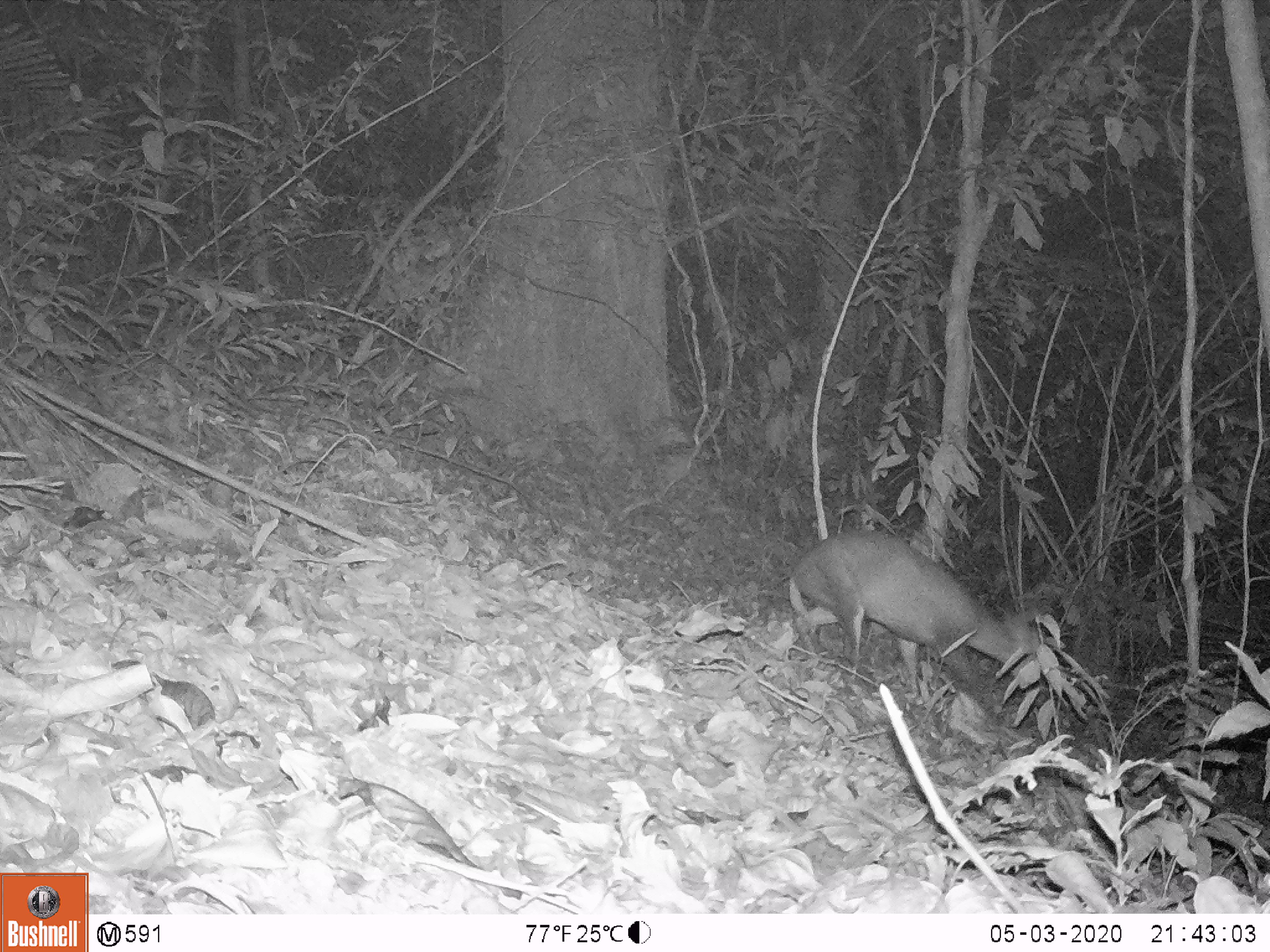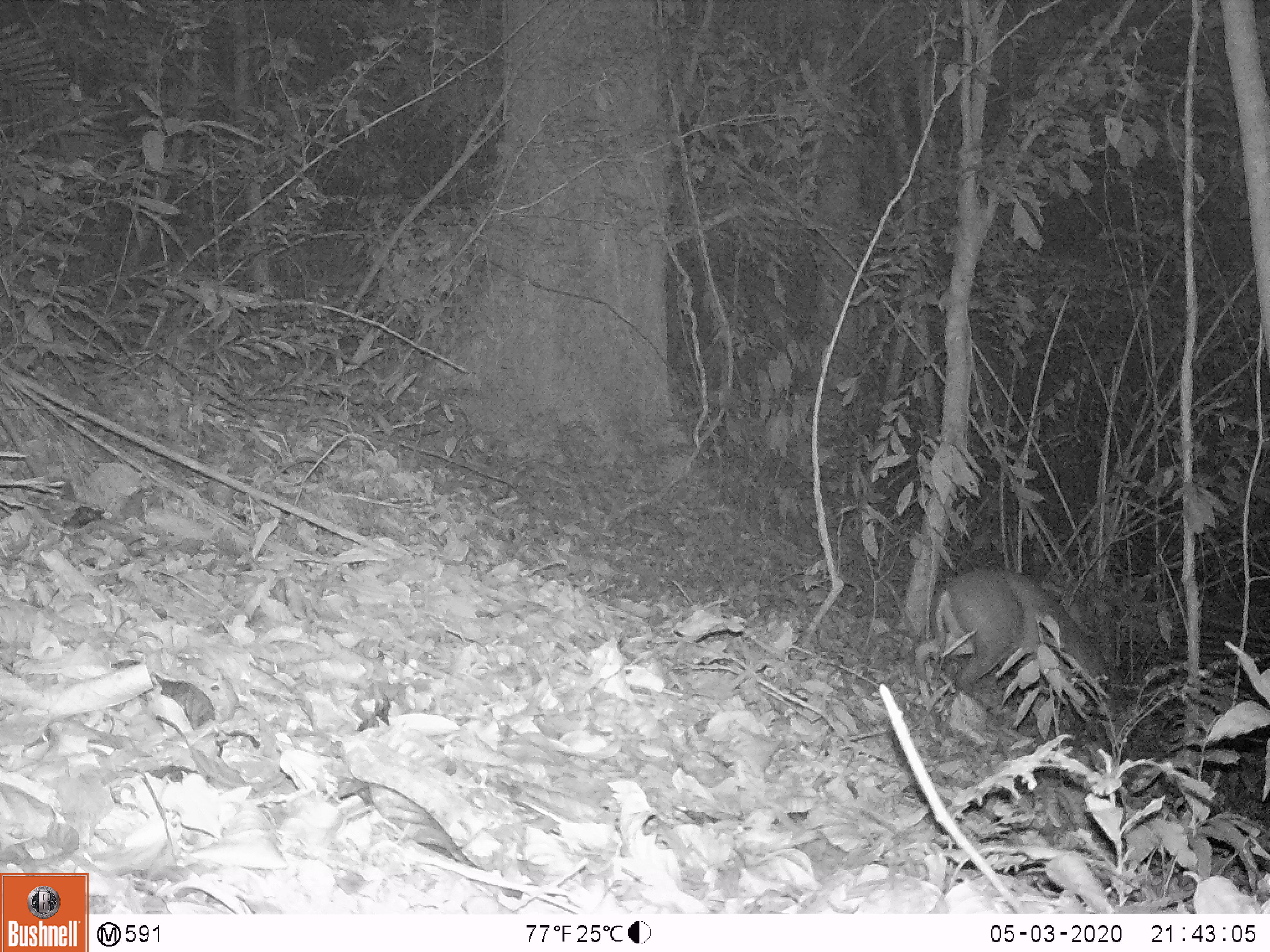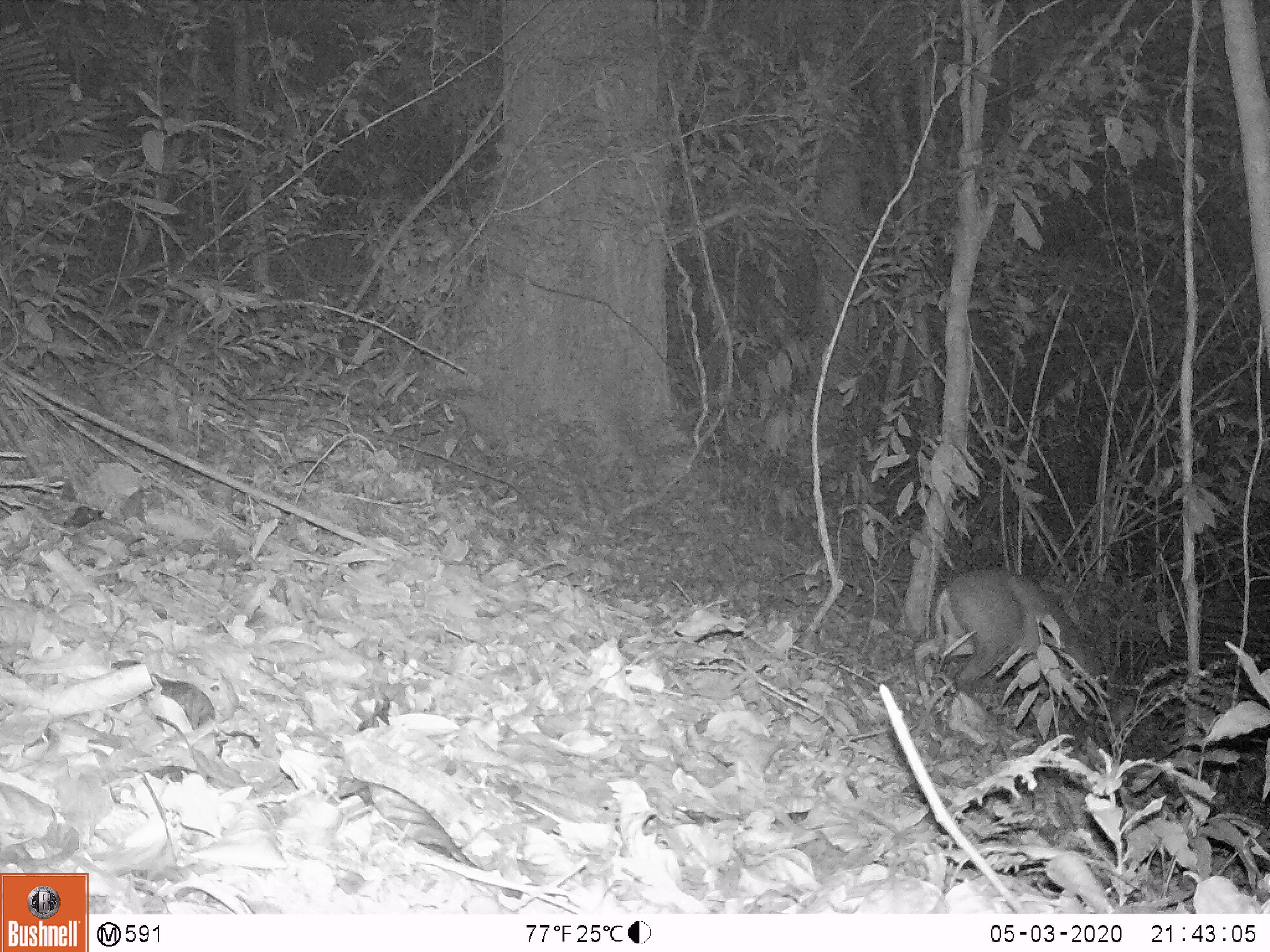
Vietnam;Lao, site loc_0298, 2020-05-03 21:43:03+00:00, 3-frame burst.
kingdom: Animalia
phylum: Chordata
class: Mammalia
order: Artiodactyla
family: Cervidae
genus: Muntiacus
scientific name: Muntiacus rooseveltorum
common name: roosevelt's muntjac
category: roosevelts muntjac group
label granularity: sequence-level